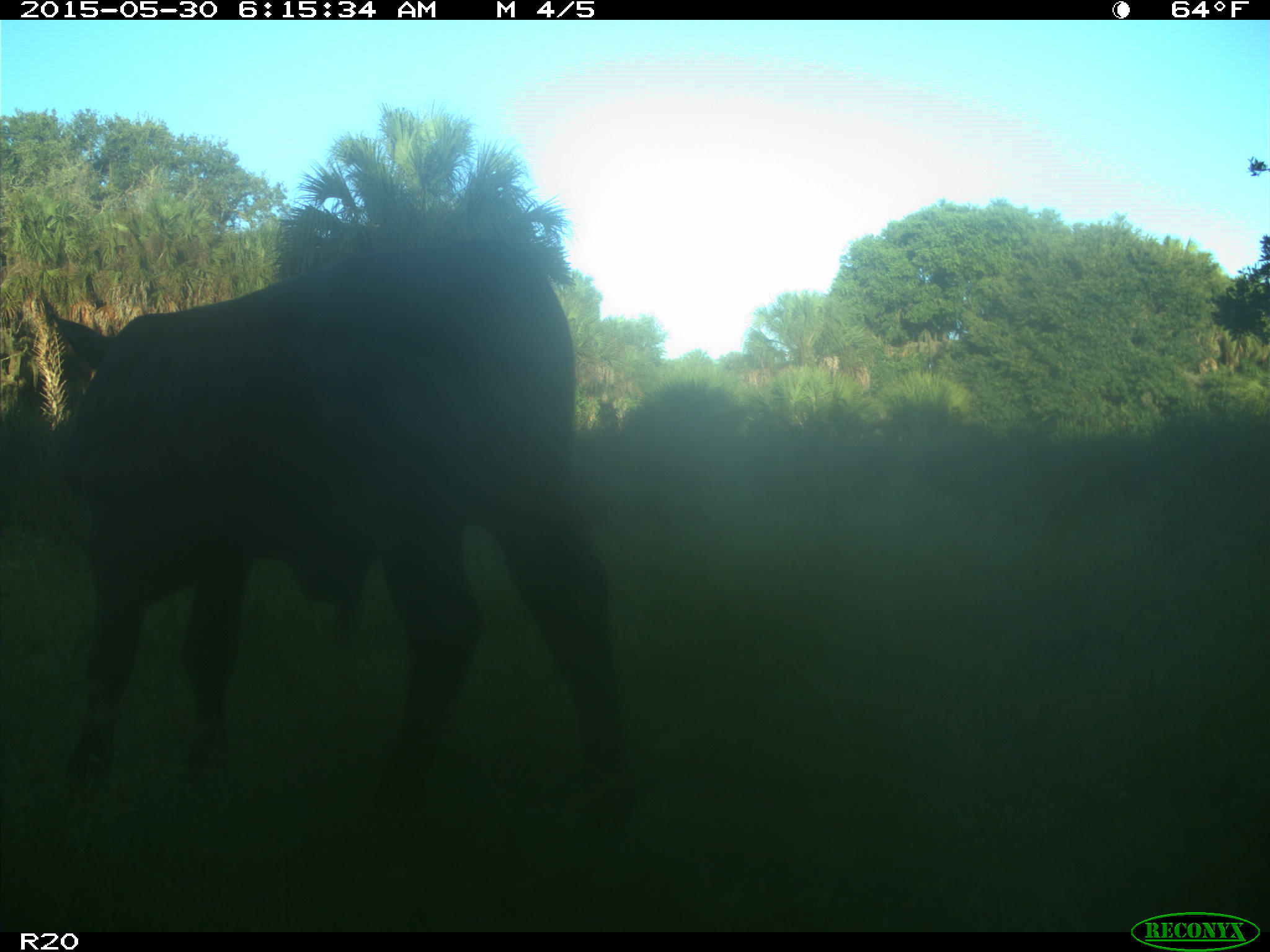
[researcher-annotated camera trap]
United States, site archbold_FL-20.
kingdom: Animalia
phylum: Chordata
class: Mammalia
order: Artiodactyla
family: Bovidae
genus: Bos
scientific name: Bos taurus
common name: domestic cow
Bos taurus (domestic cow).